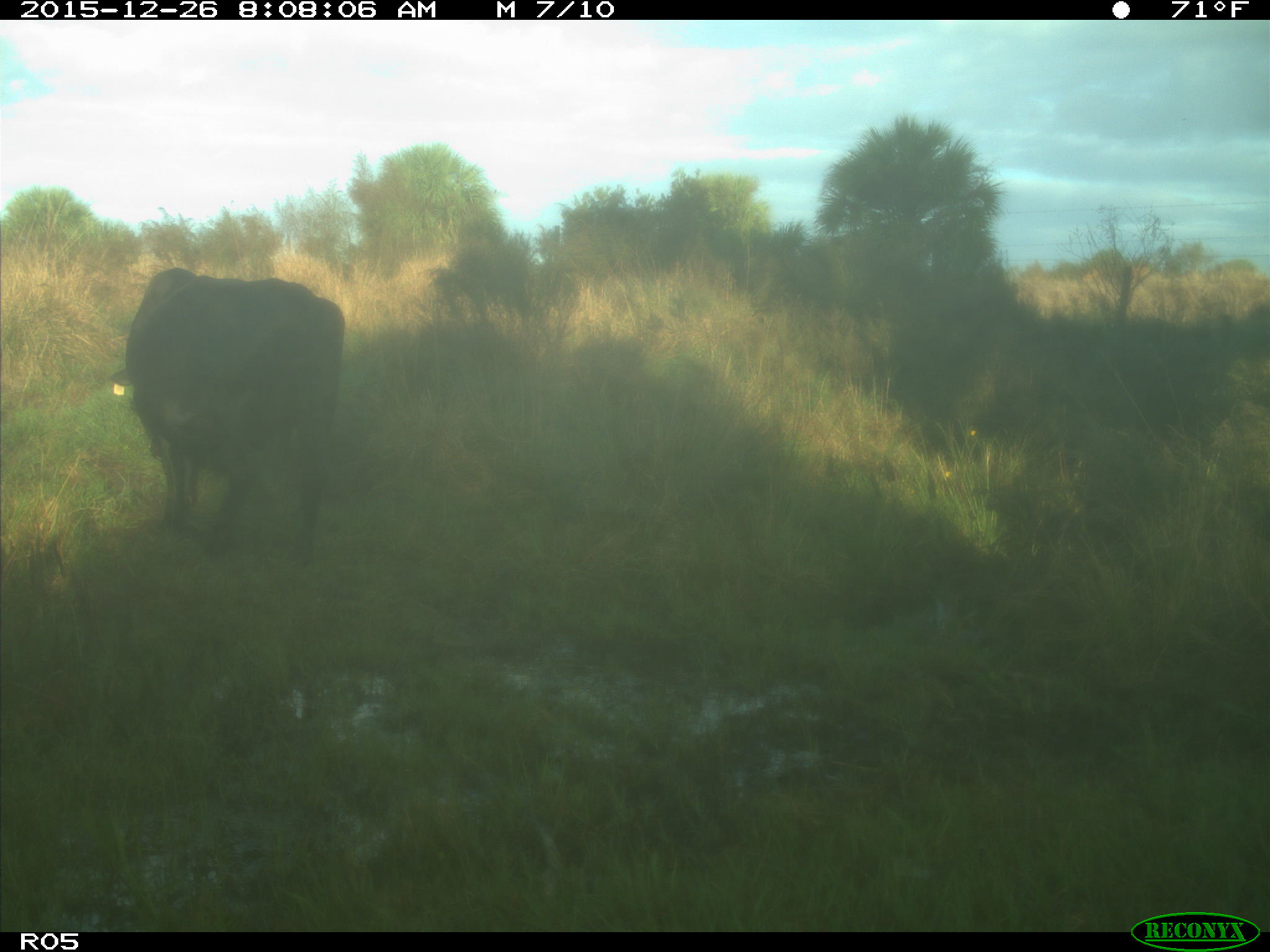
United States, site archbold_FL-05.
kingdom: Animalia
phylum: Chordata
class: Mammalia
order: Artiodactyla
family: Bovidae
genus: Bos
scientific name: Bos taurus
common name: domestic cow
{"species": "Bos taurus (domestic cow)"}